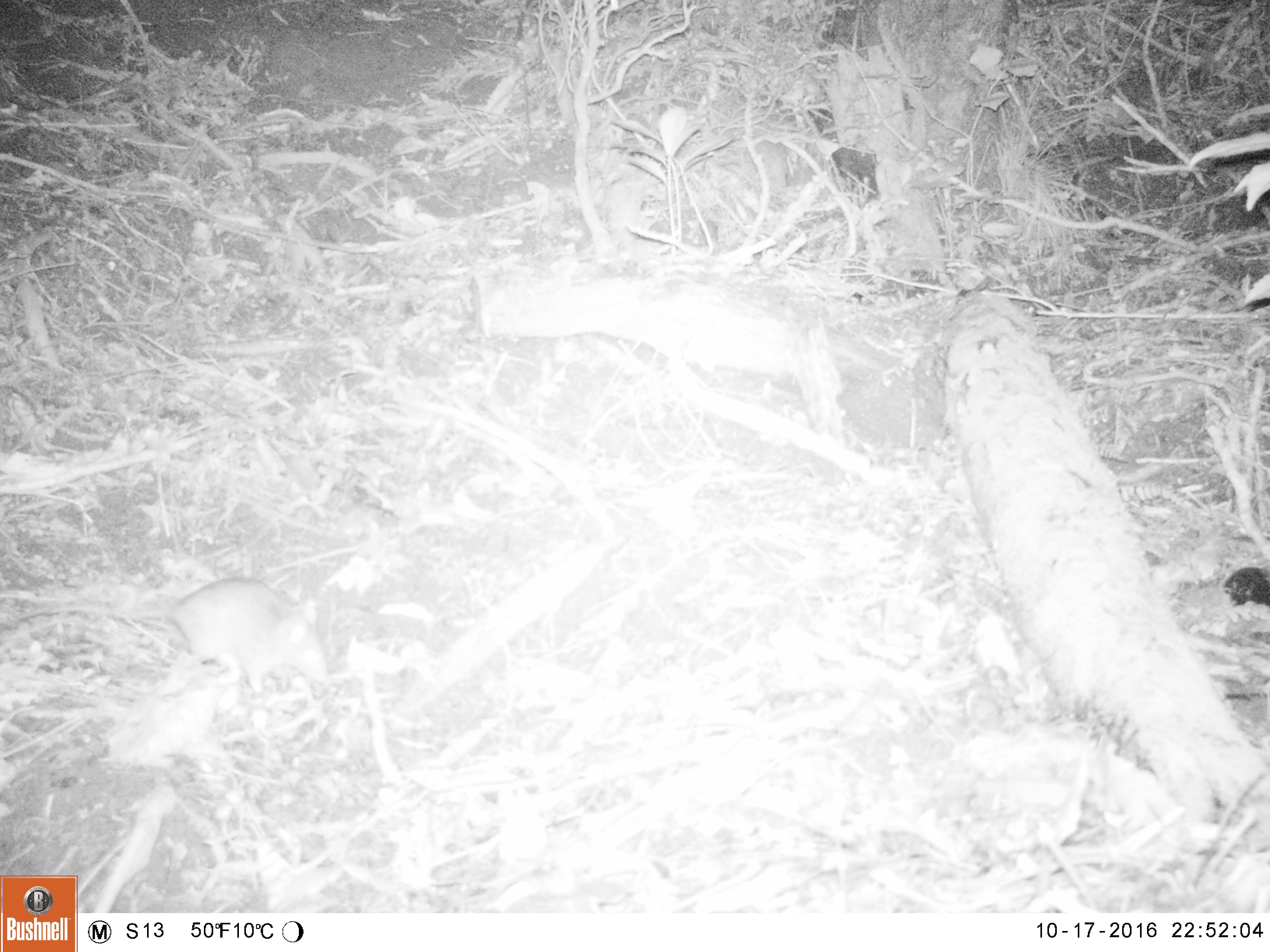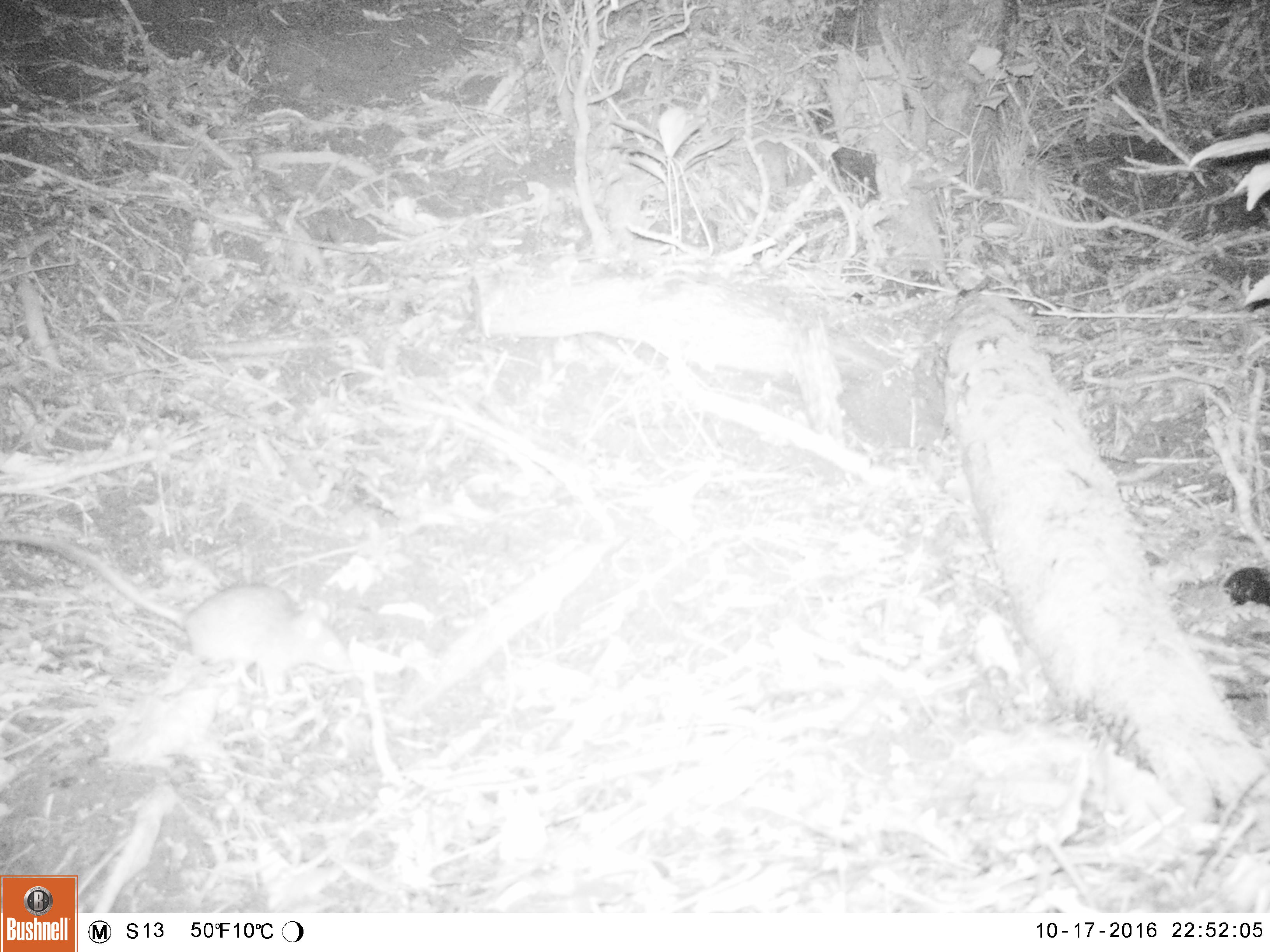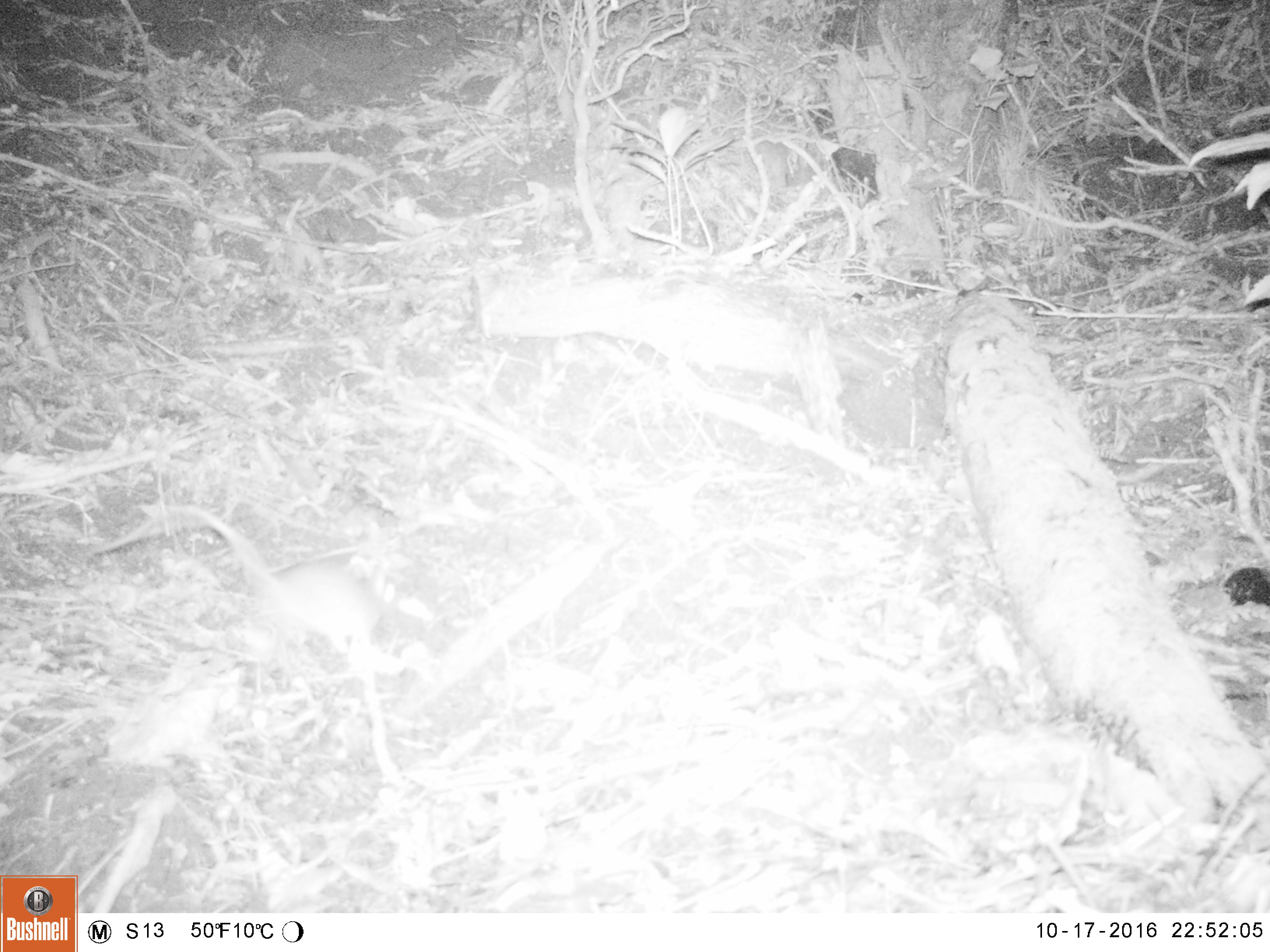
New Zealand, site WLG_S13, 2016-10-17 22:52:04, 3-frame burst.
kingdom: Animalia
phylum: Chordata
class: Mammalia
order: Rodentia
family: Muridae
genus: Rattus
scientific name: Rattus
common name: rat